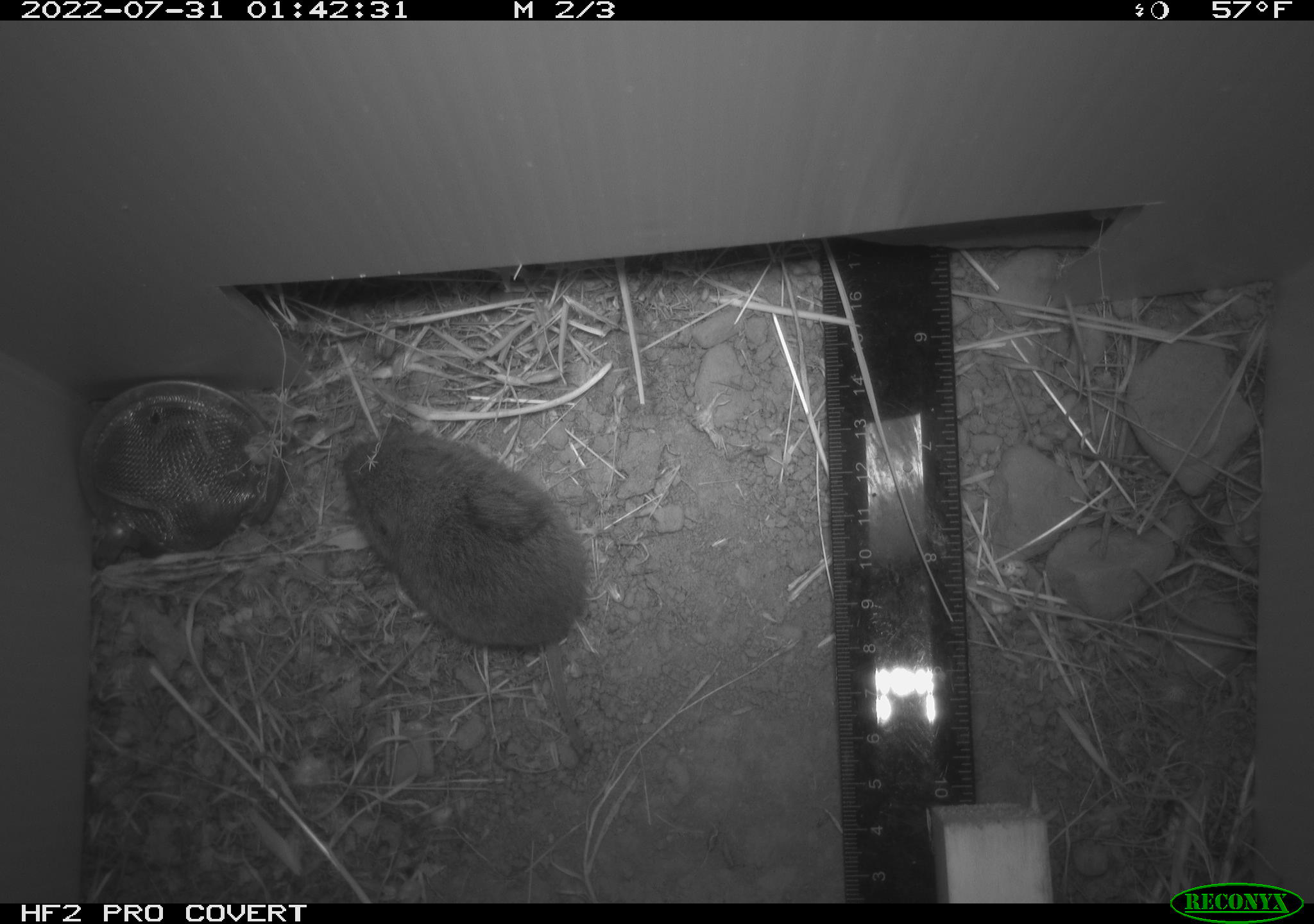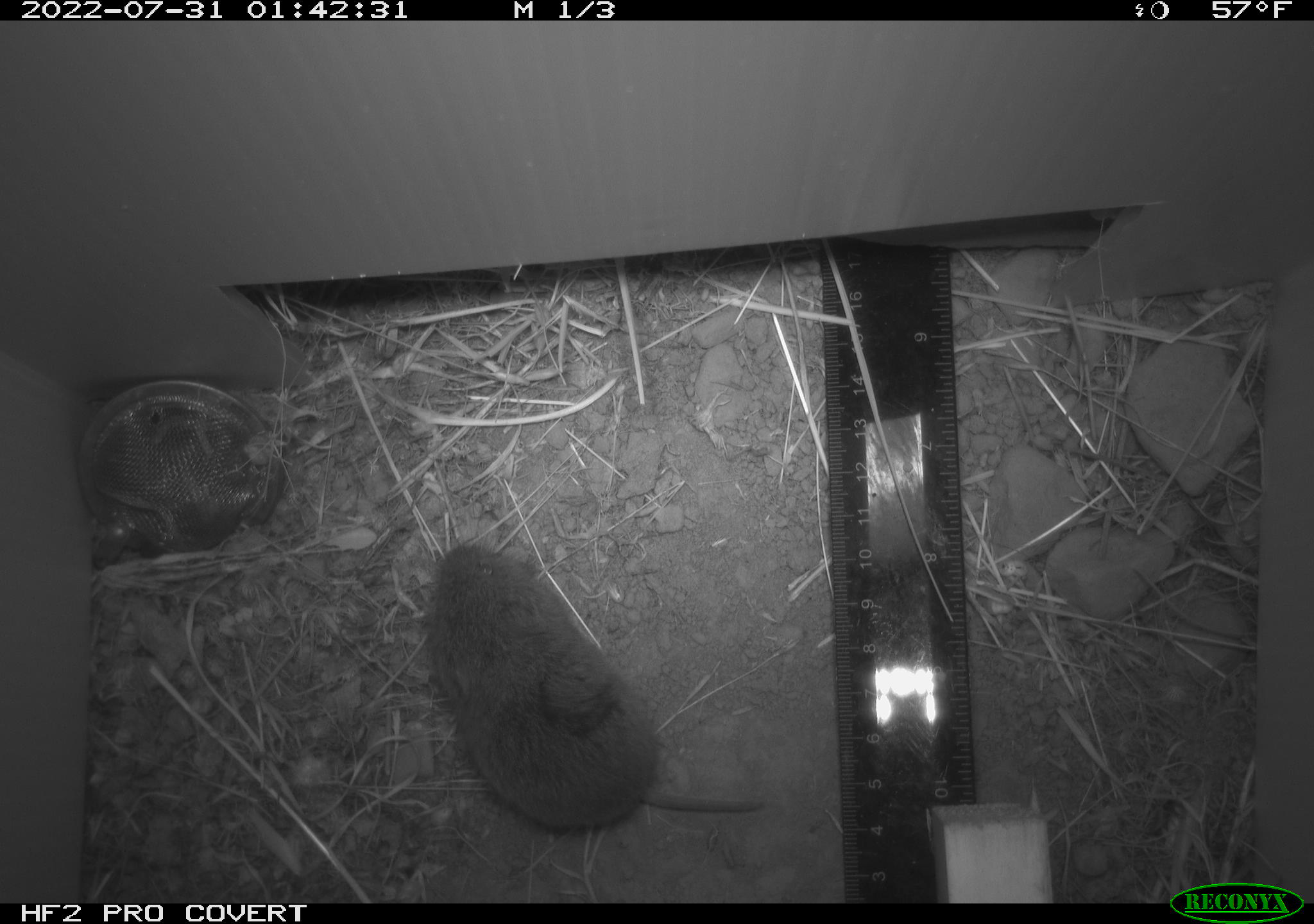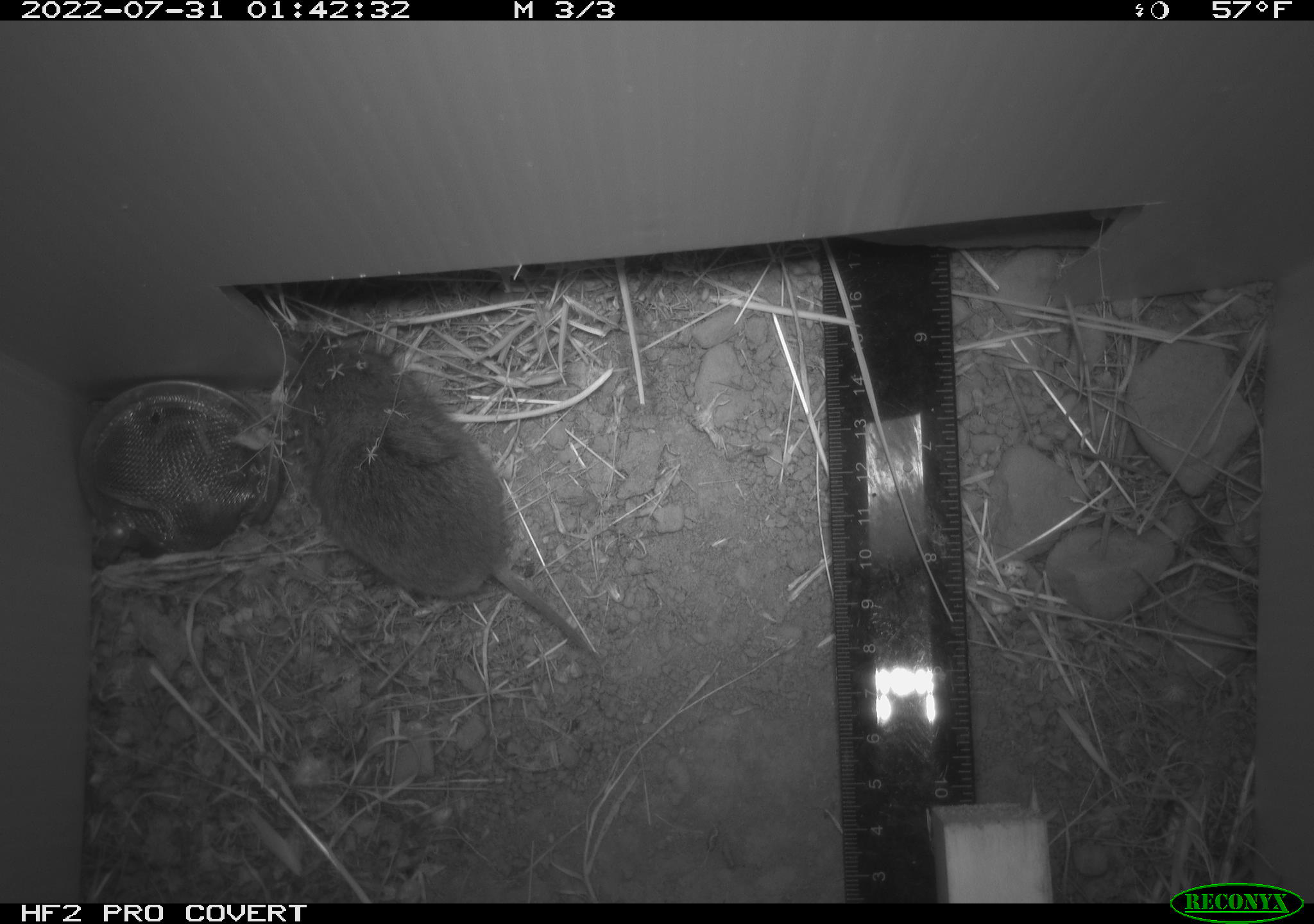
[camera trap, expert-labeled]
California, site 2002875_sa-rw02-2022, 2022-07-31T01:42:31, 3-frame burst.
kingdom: Animalia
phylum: Chordata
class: Mammalia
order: Rodentia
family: Cricetidae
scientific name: Arvicolinae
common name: voles, lemmings, and muskrats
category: arvicolinae subfamily